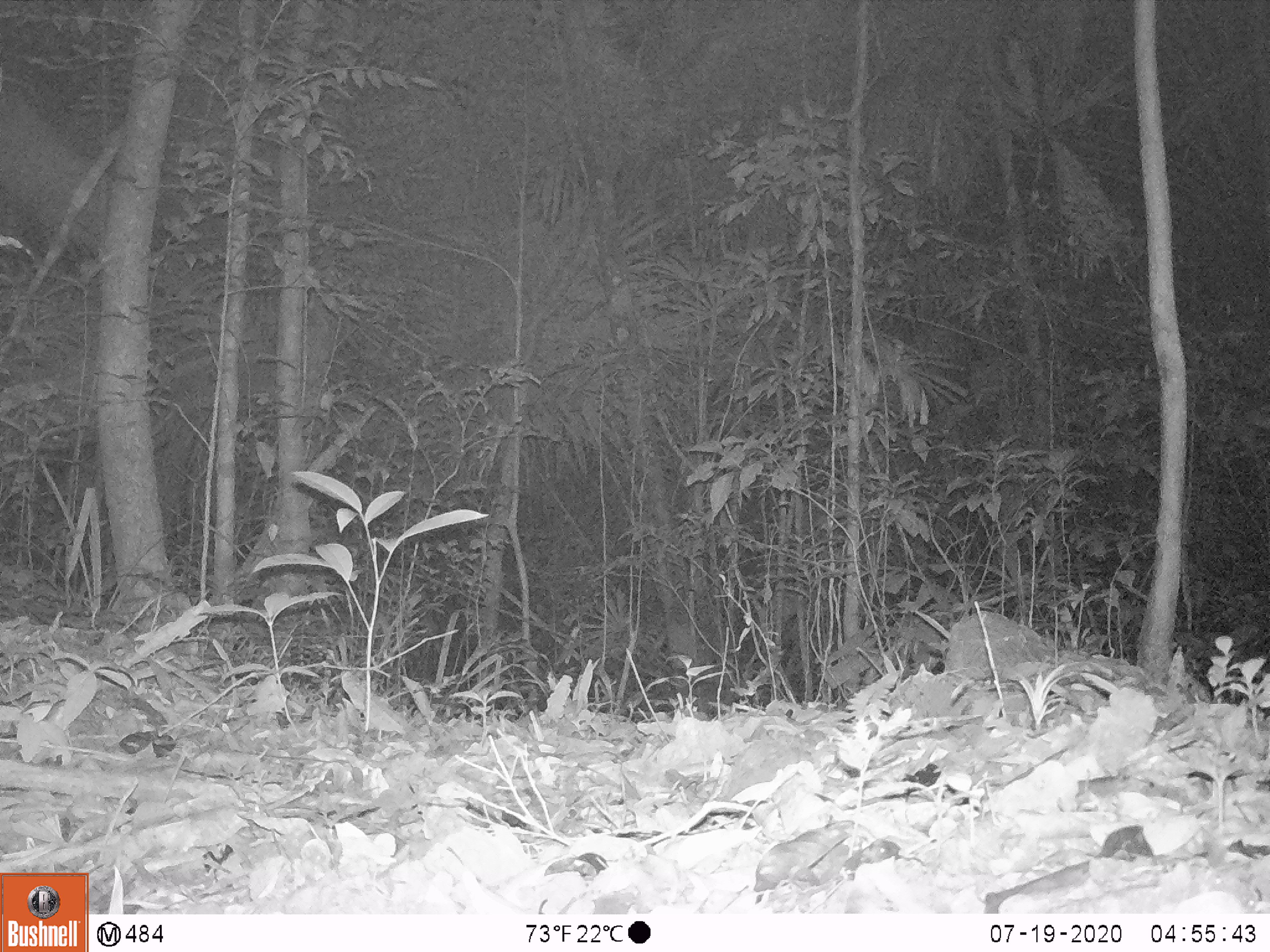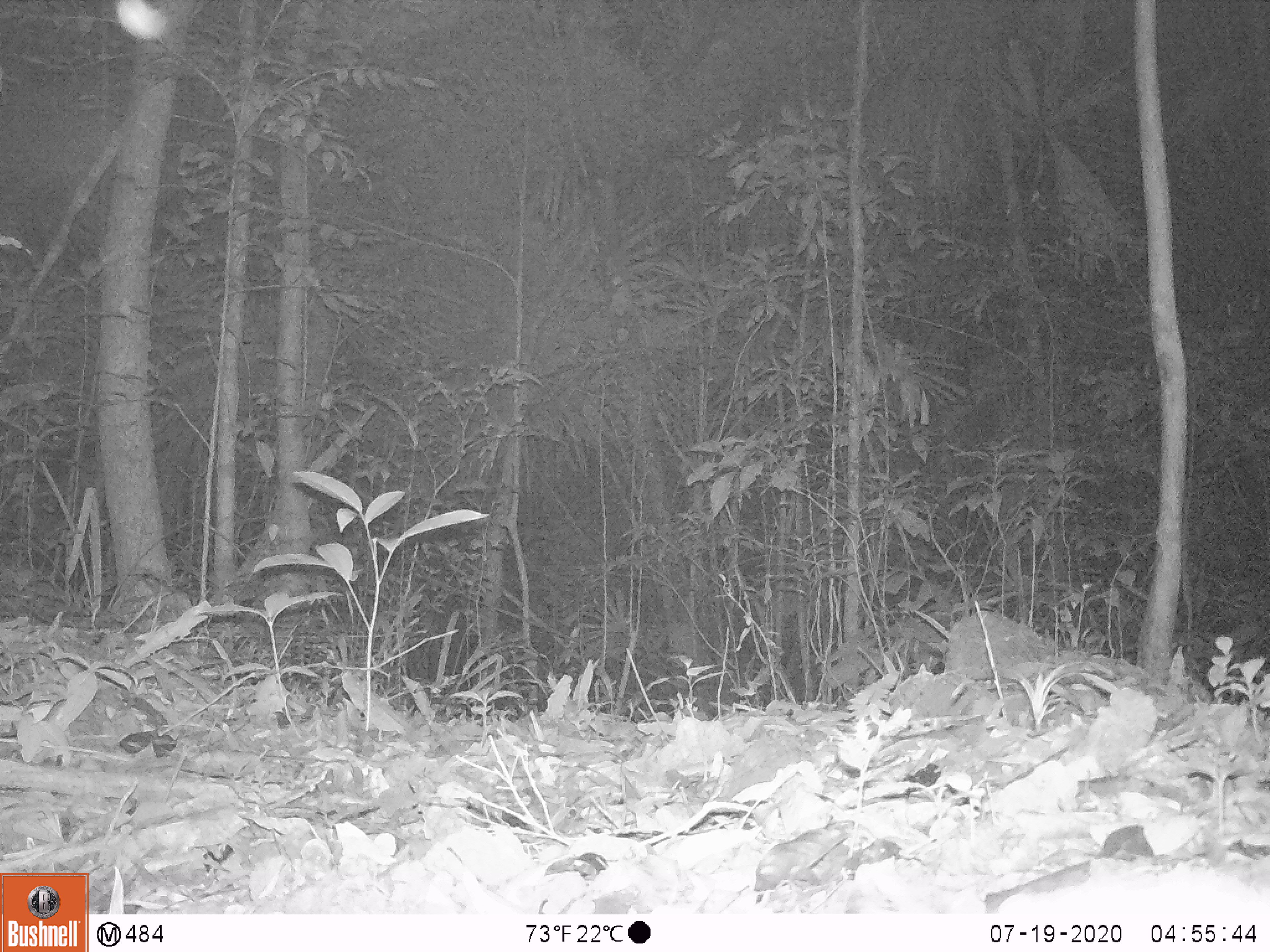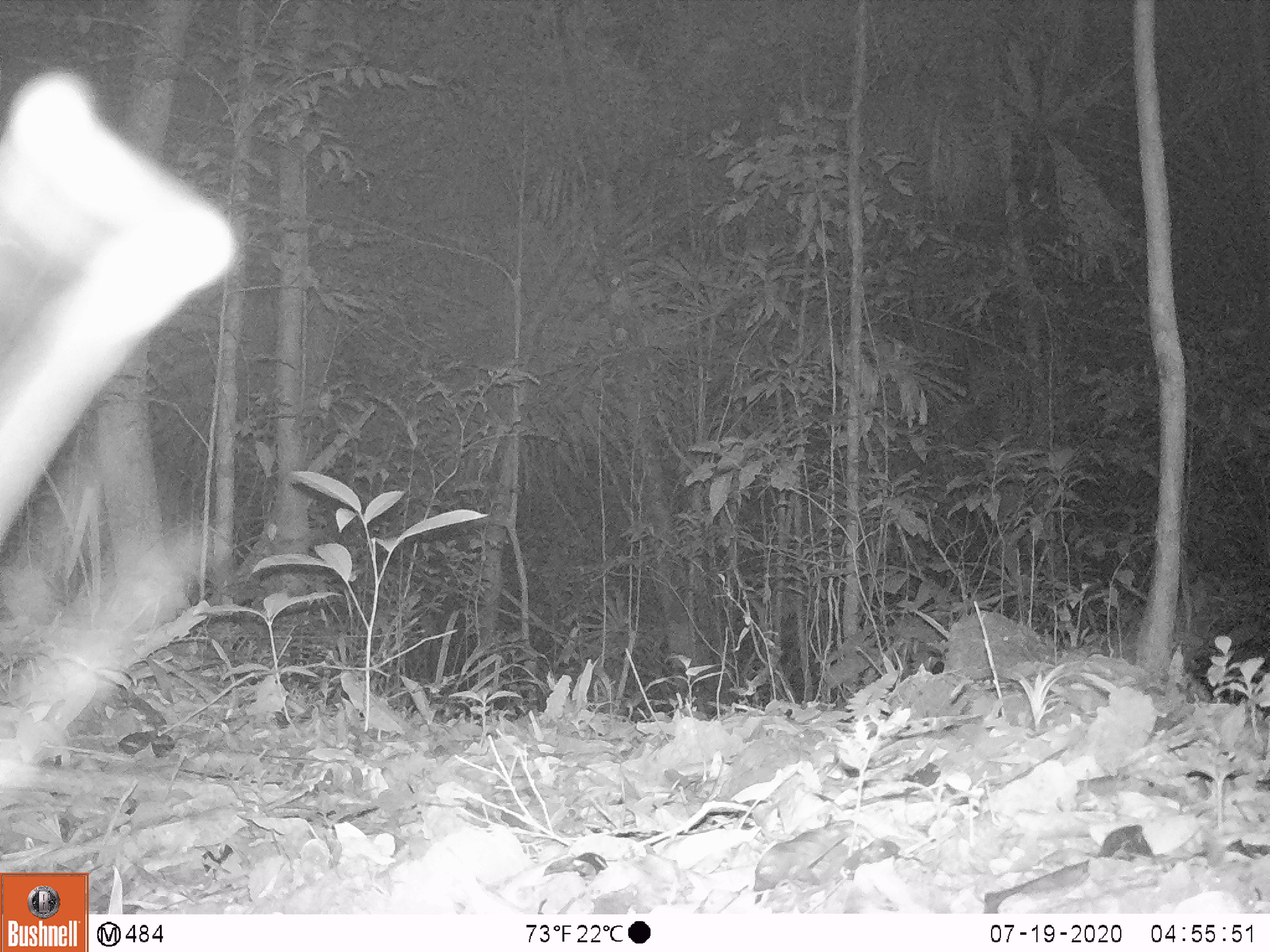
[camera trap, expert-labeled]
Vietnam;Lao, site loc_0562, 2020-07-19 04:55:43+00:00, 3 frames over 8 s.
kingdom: Animalia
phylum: Chordata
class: Mammalia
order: Carnivora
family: Viverridae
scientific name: Paradoxurinae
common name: palm civet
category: unidentified palm civet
Unidentified palm civet (palm civet) (Paradoxurinae). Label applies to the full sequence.